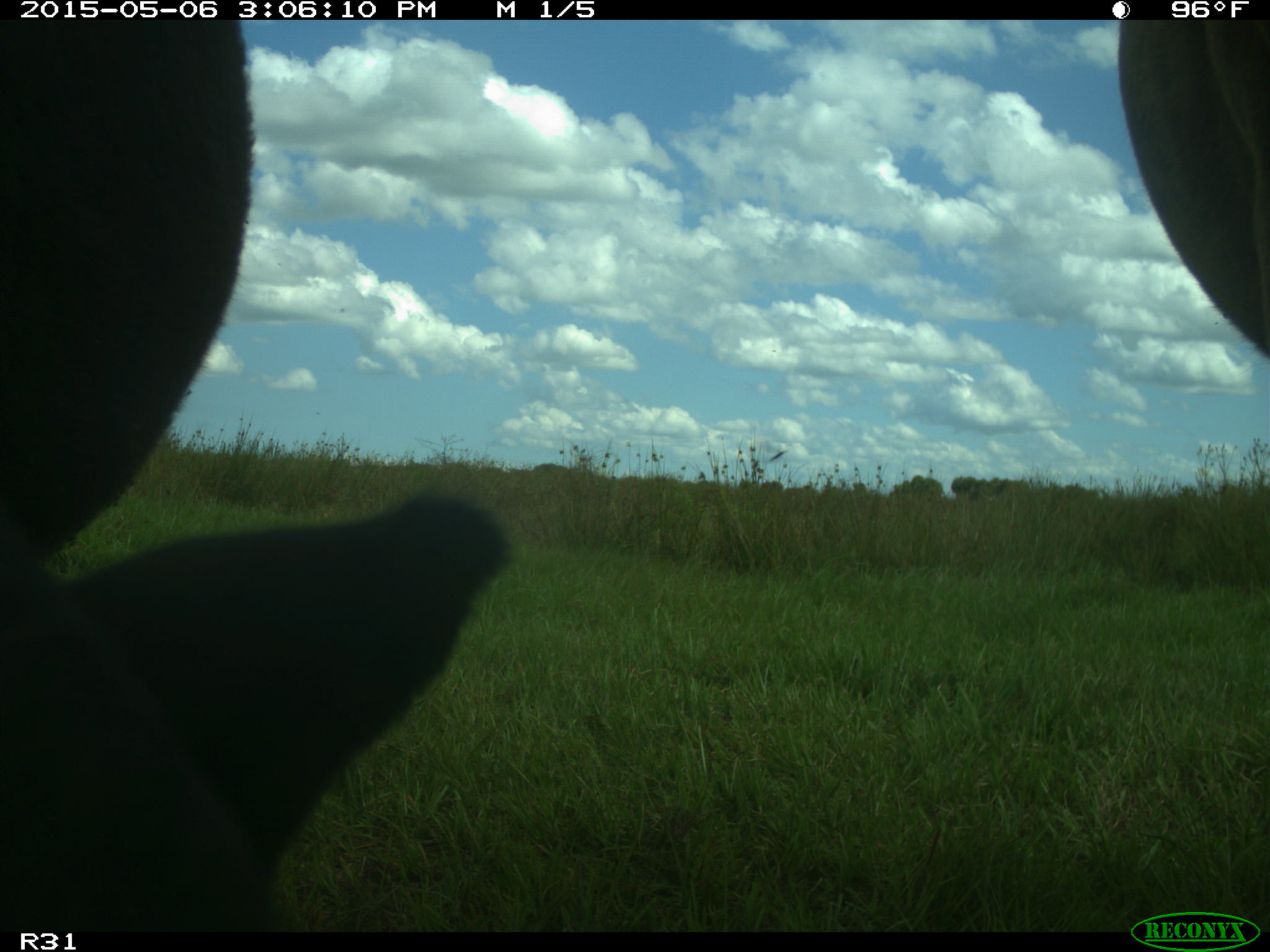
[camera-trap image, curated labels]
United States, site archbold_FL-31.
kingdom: Animalia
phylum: Chordata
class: Mammalia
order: Artiodactyla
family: Bovidae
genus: Bos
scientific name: Bos taurus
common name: domestic cow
Bos taurus (domestic cow).